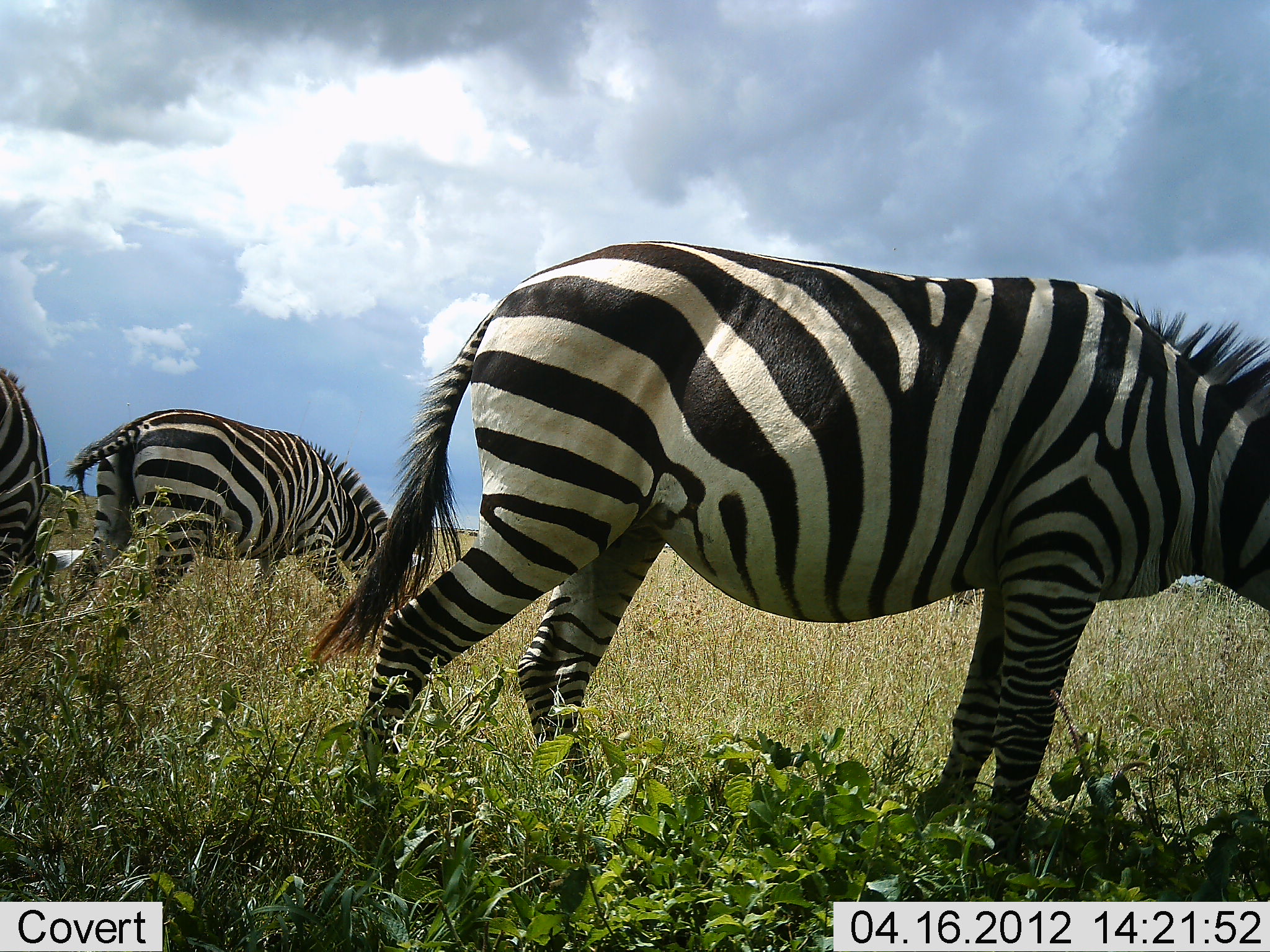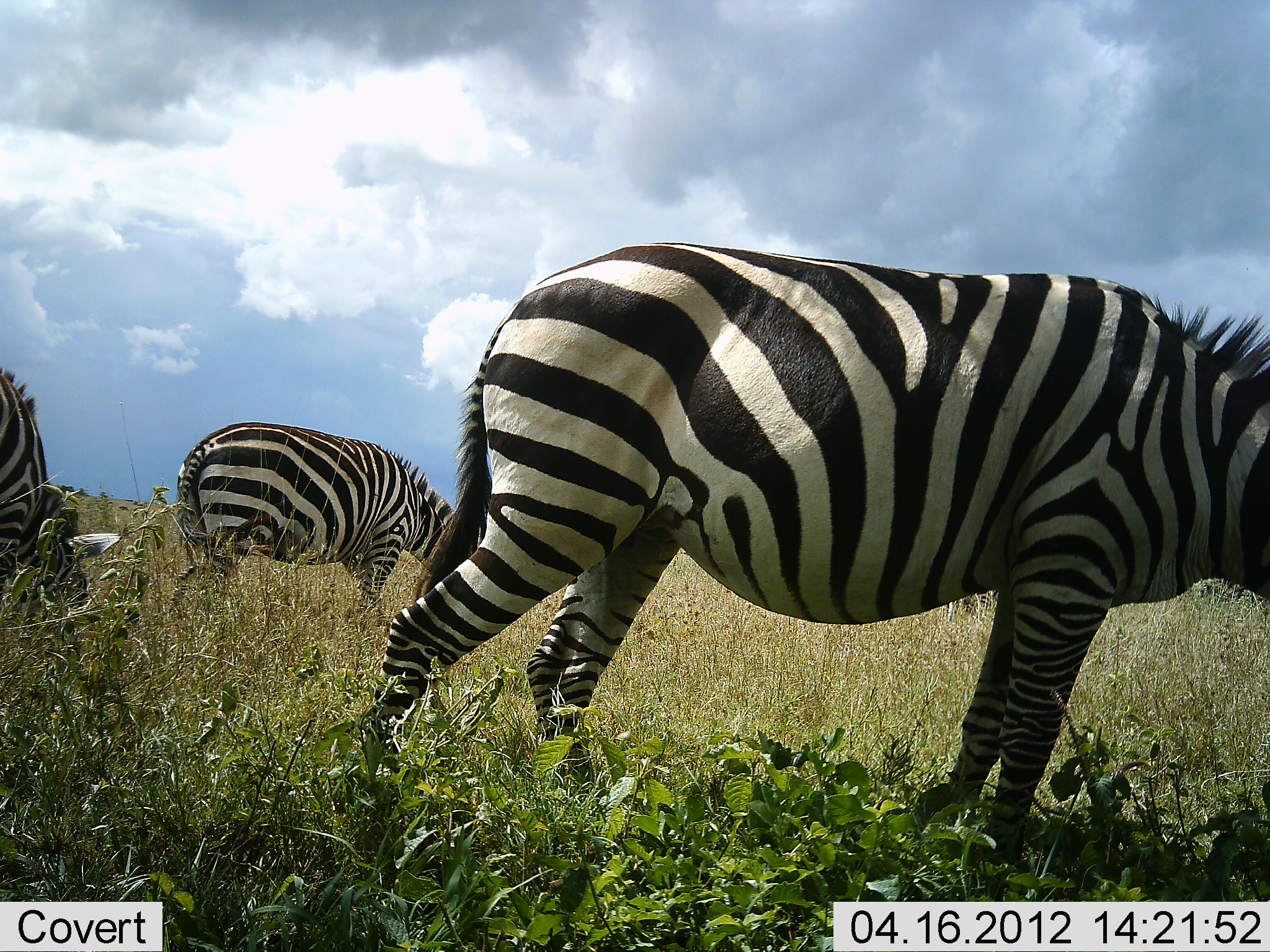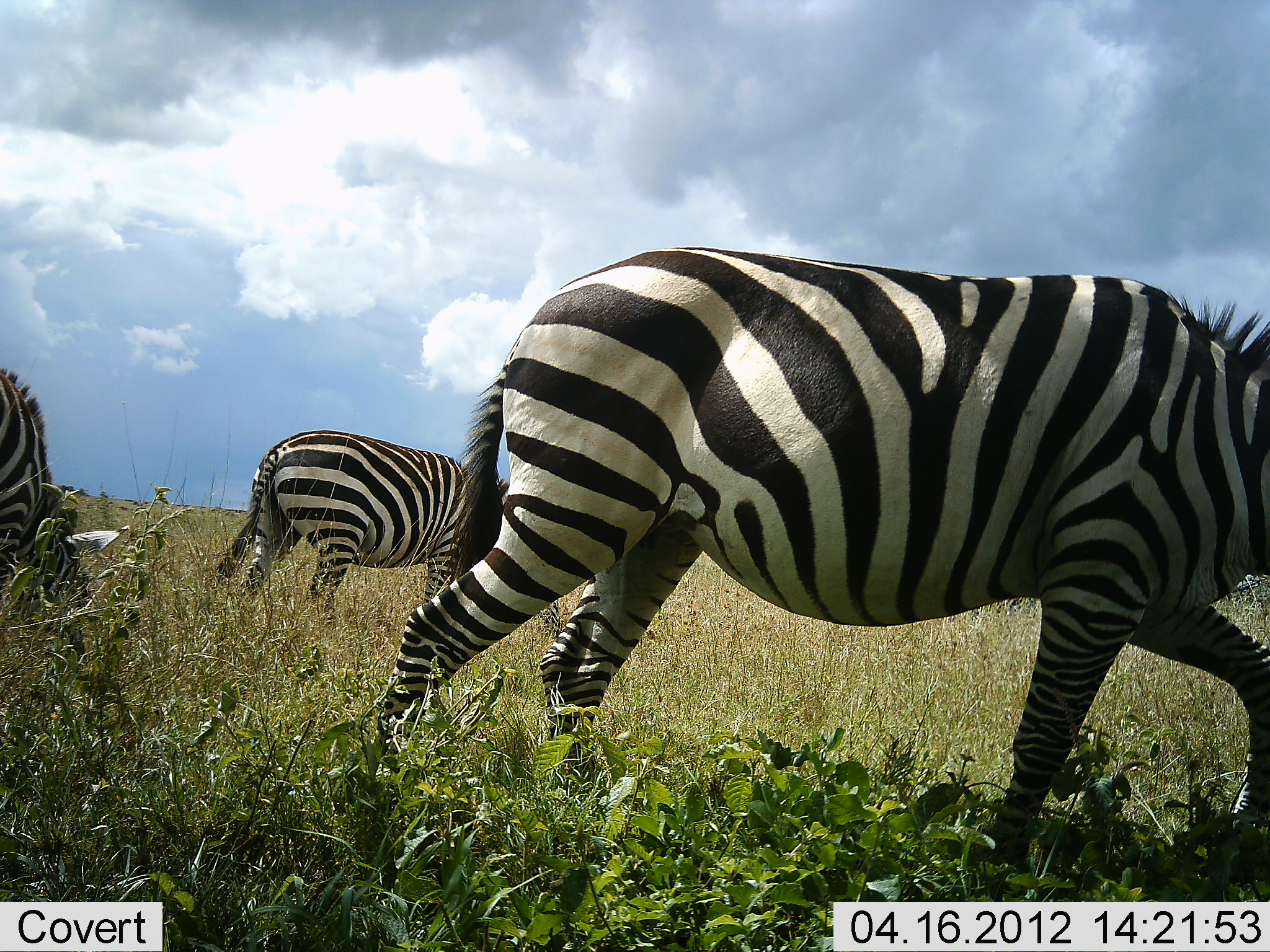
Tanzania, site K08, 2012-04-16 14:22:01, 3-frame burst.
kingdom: Animalia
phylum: Chordata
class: Mammalia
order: Perissodactyla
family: Equidae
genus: Equus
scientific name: Equus quagga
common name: plains zebra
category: zebra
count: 3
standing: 24%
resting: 0%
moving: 24%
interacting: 0%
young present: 0%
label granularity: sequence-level